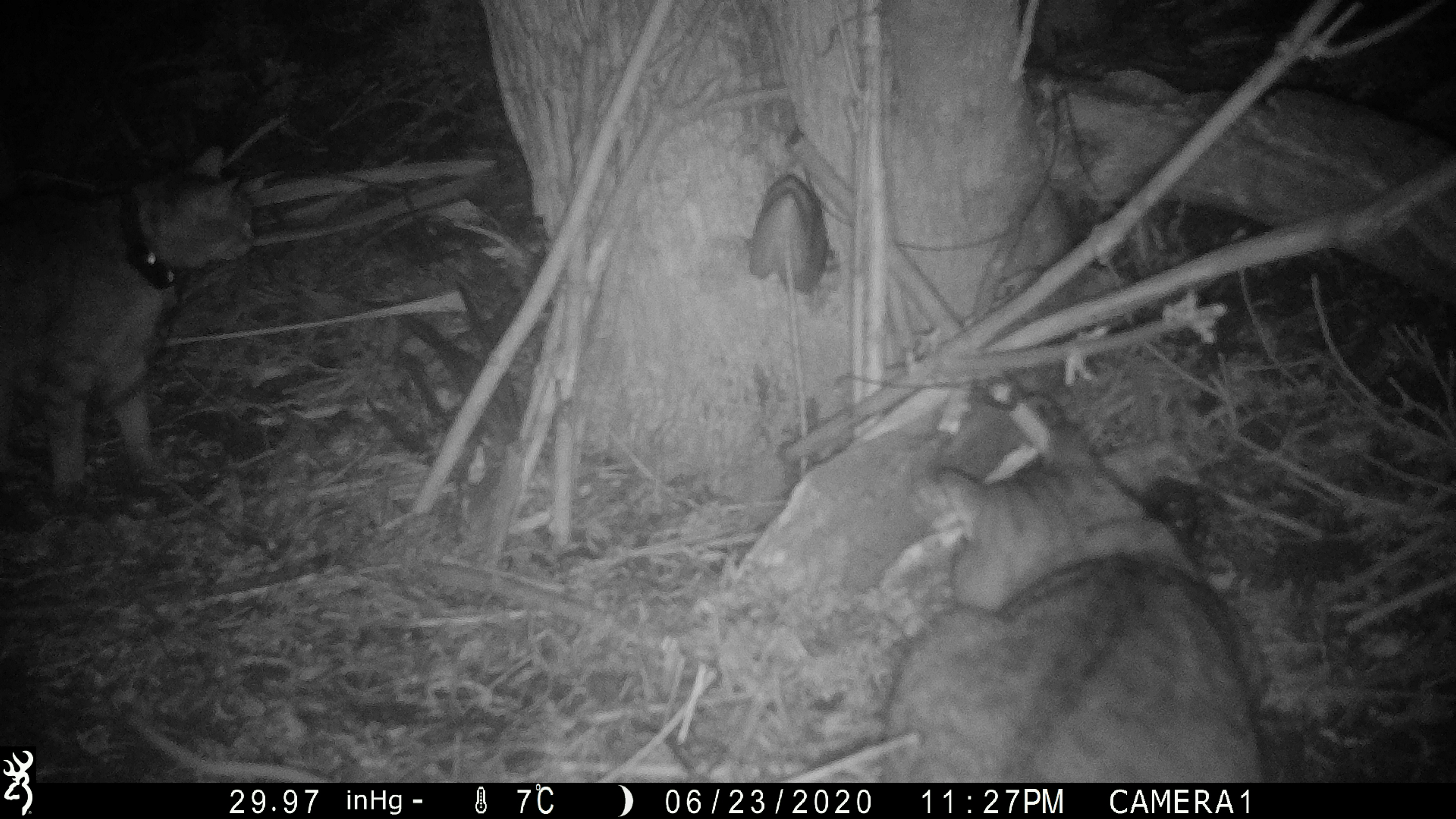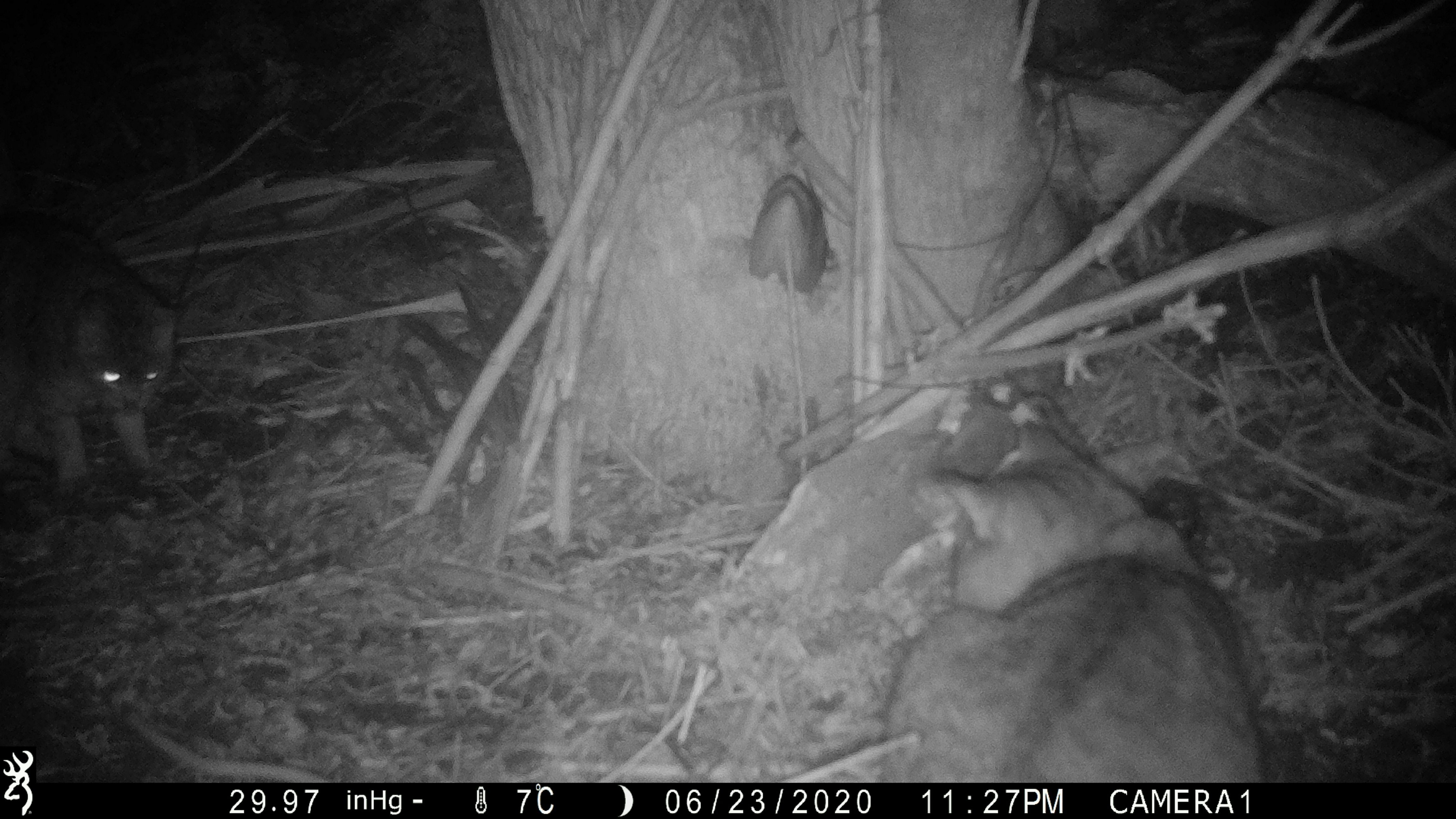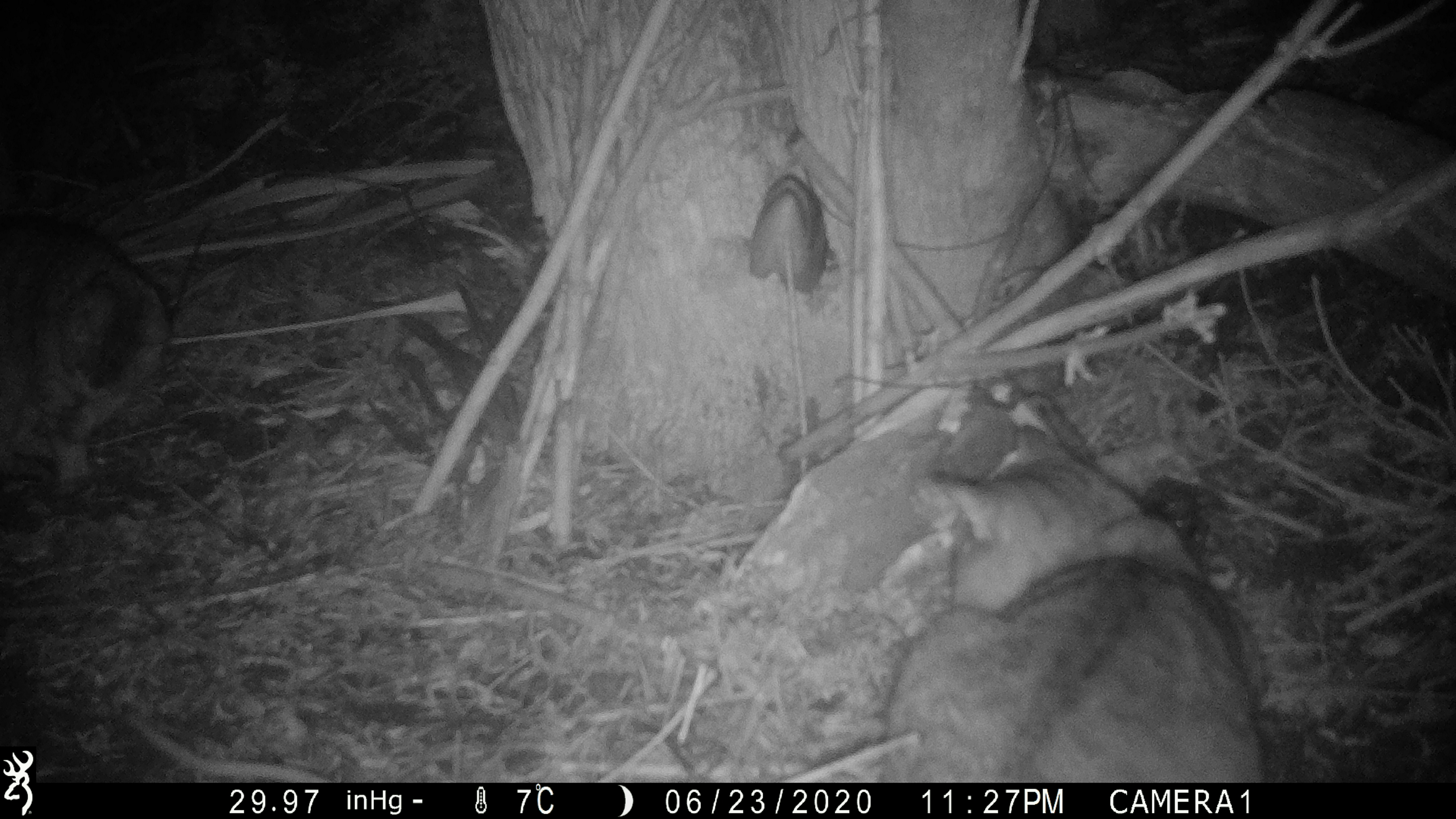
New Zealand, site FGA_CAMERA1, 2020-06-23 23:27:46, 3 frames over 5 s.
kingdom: Animalia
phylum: Chordata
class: Mammalia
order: Carnivora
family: Felidae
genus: Felis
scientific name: Felis catus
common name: domestic cat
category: cat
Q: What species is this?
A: Cat (domestic cat) (Felis catus).